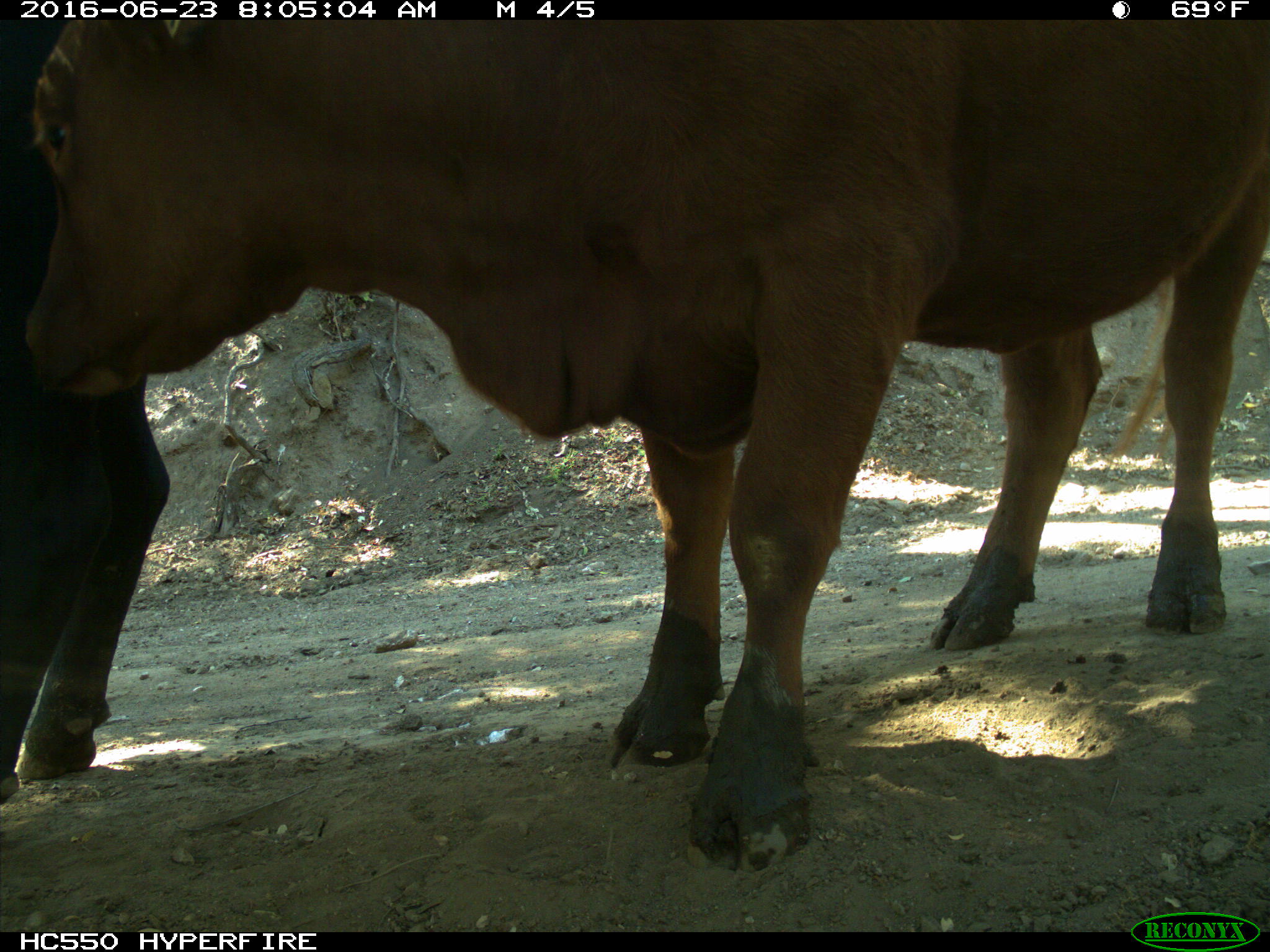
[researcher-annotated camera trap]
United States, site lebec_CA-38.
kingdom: Animalia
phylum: Chordata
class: Mammalia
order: Artiodactyla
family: Bovidae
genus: Bos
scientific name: Bos taurus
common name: domestic cow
Bos taurus (domestic cow).